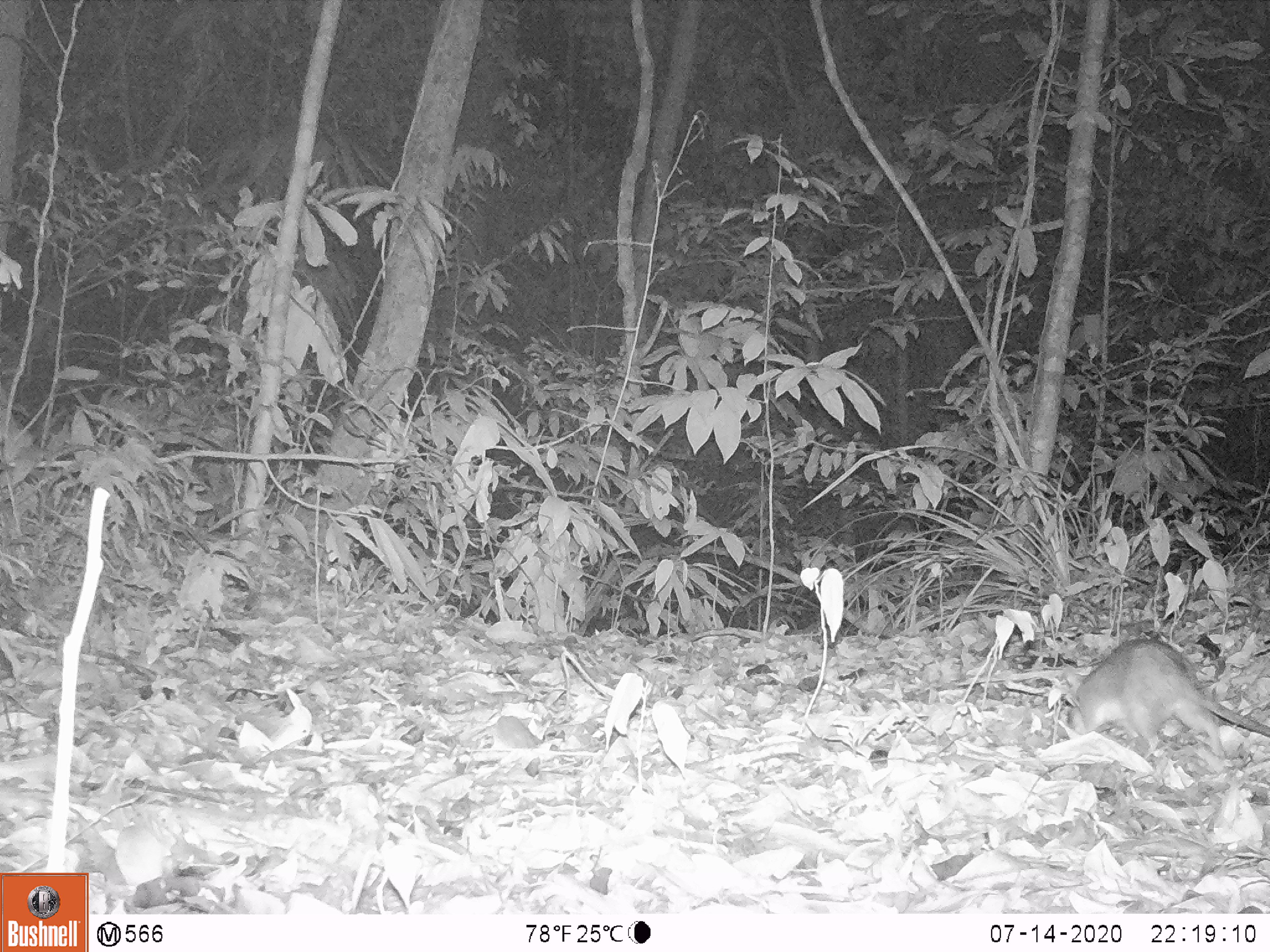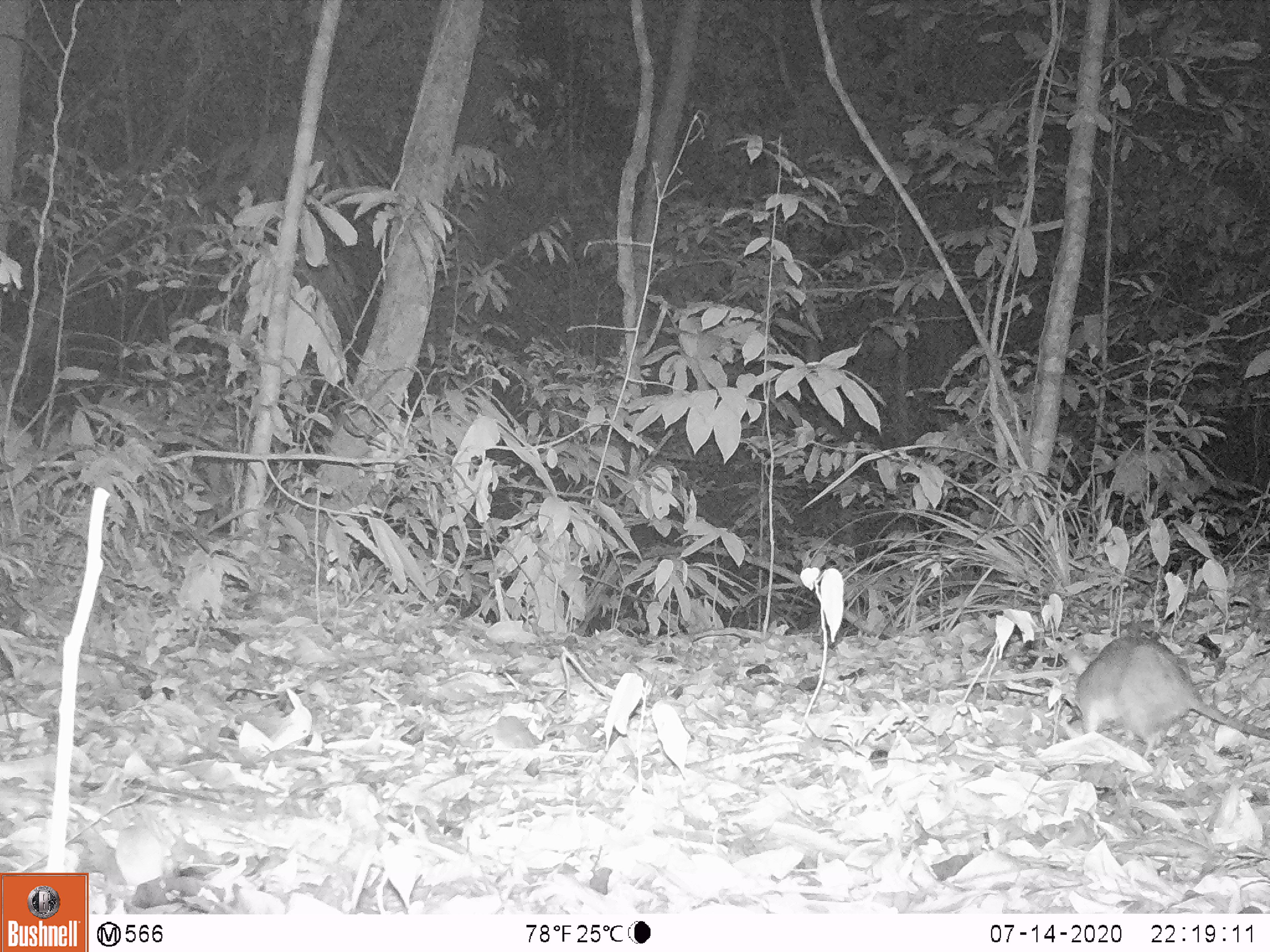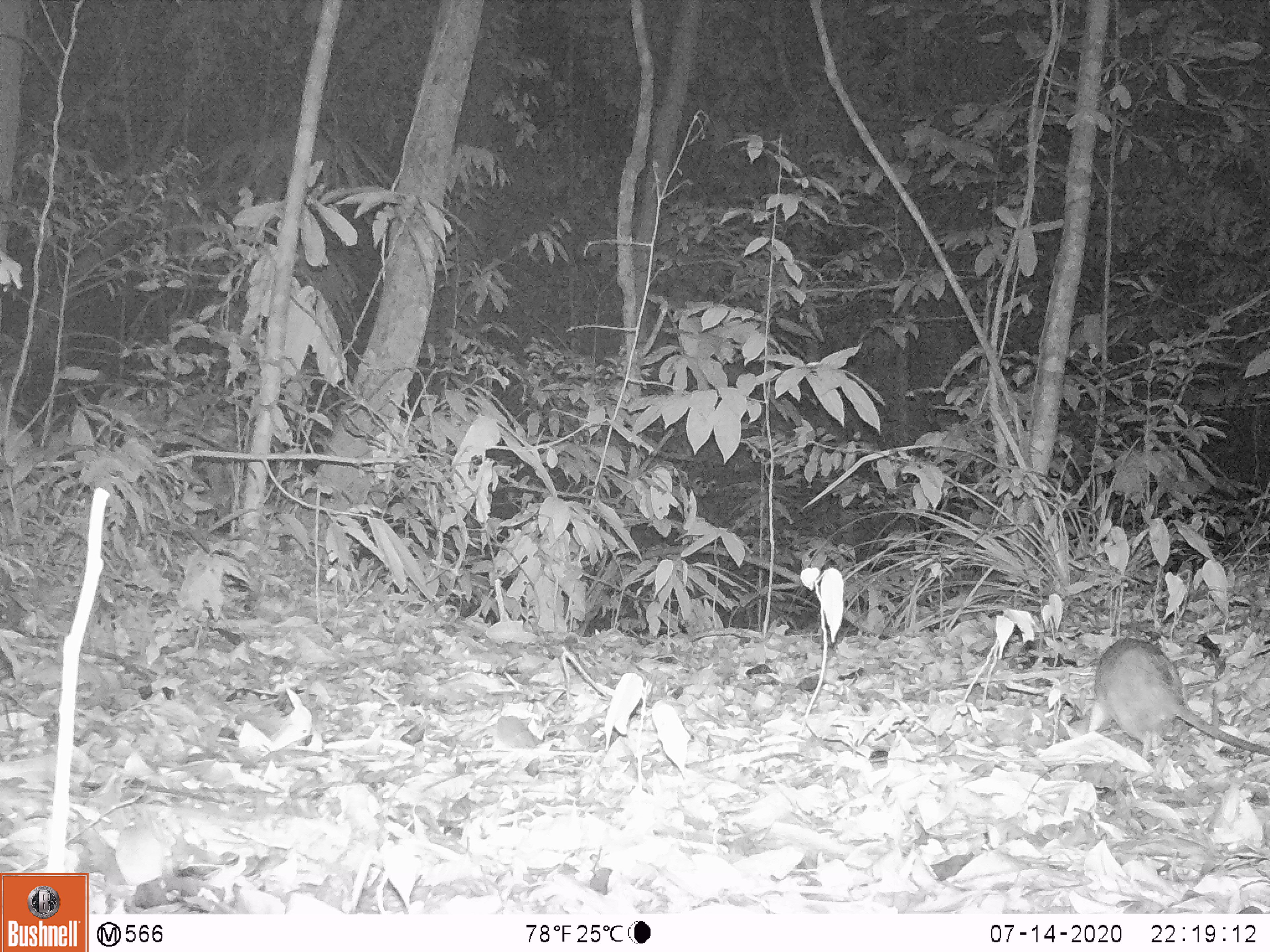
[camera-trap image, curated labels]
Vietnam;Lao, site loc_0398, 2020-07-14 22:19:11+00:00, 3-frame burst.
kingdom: Animalia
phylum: Chordata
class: Mammalia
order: Rodentia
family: Muridae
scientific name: Muridae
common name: old-world mice and rats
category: unidentified murid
Unidentified murid (old-world mice and rats) (Muridae). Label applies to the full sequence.